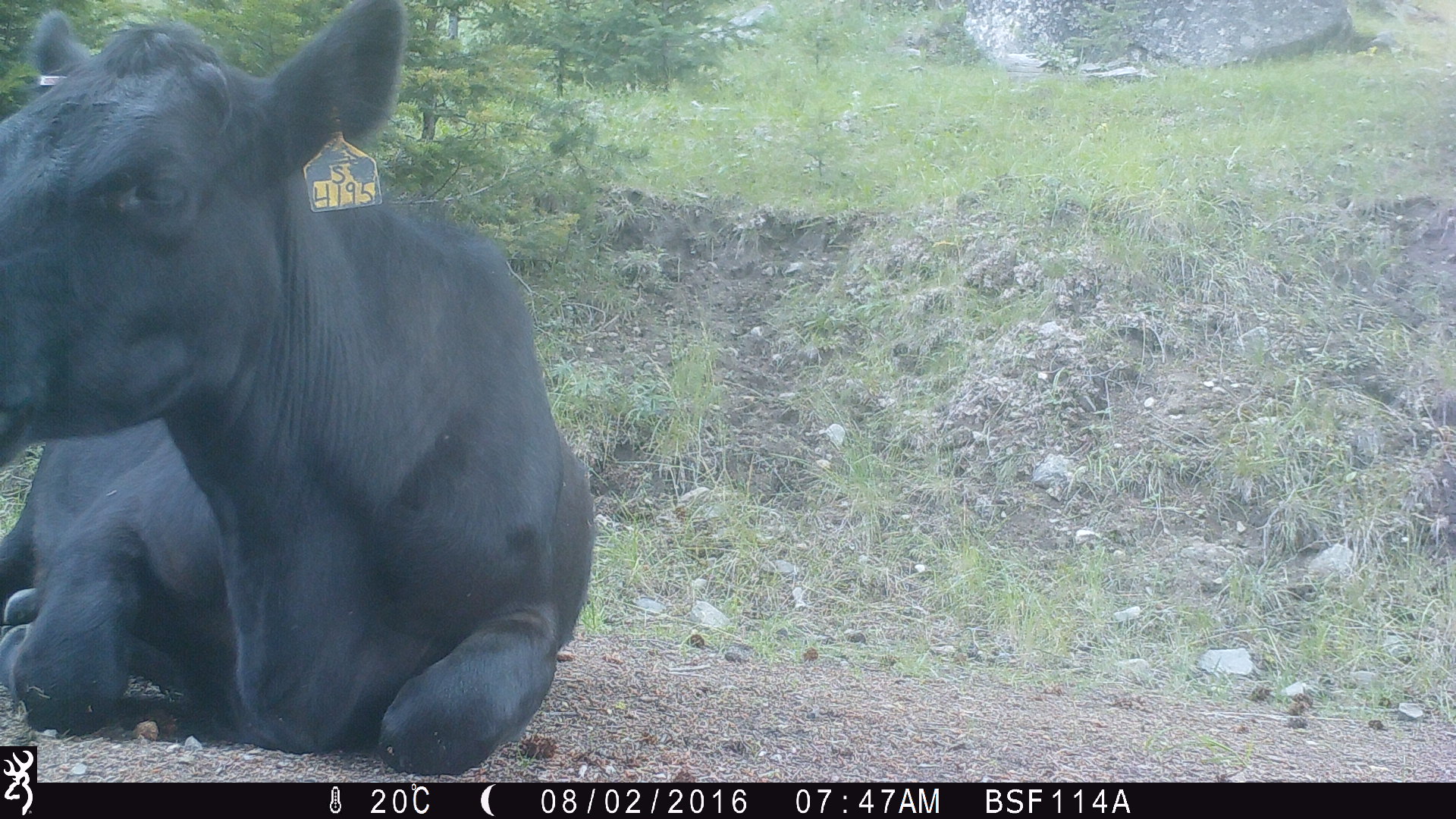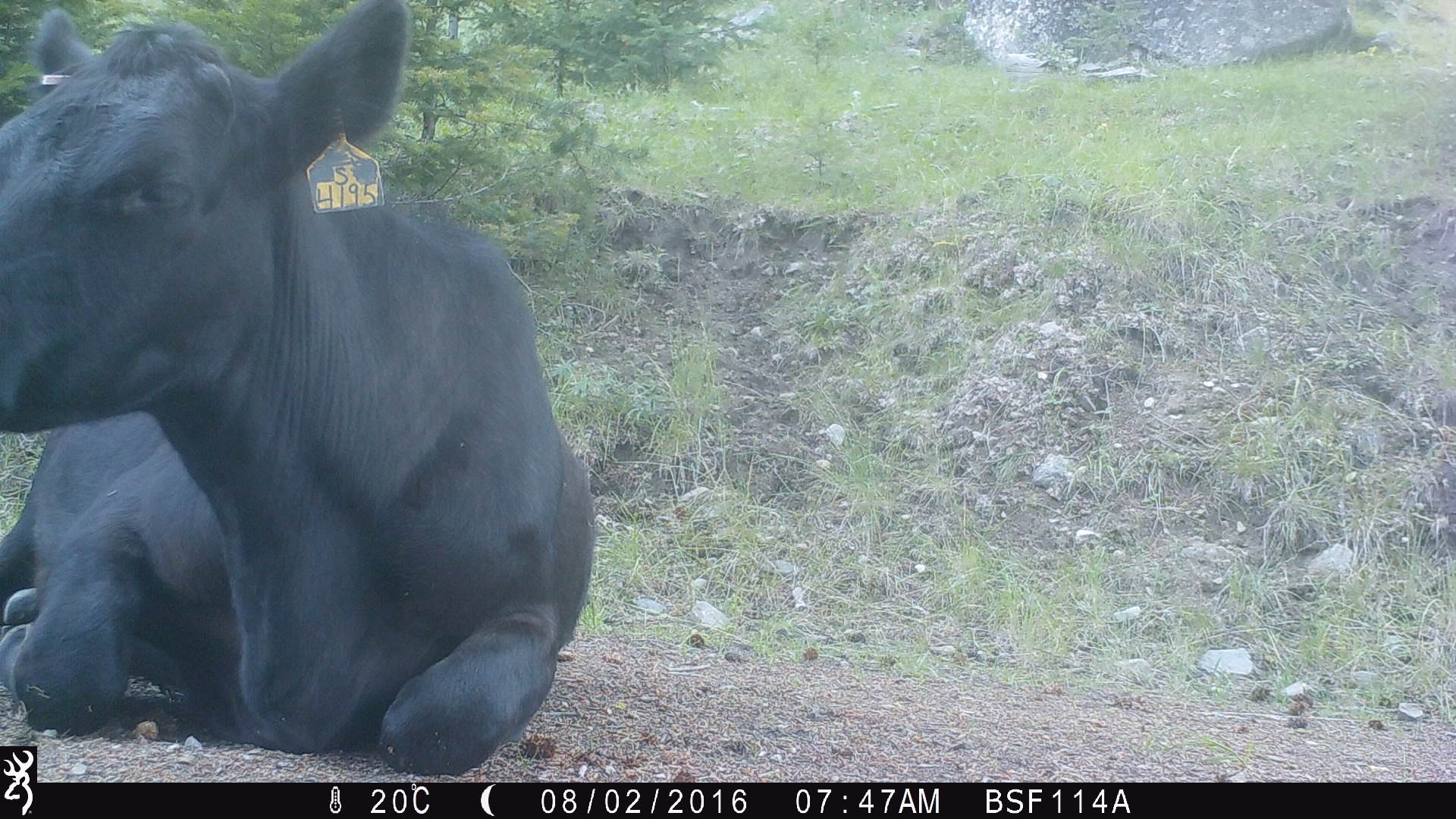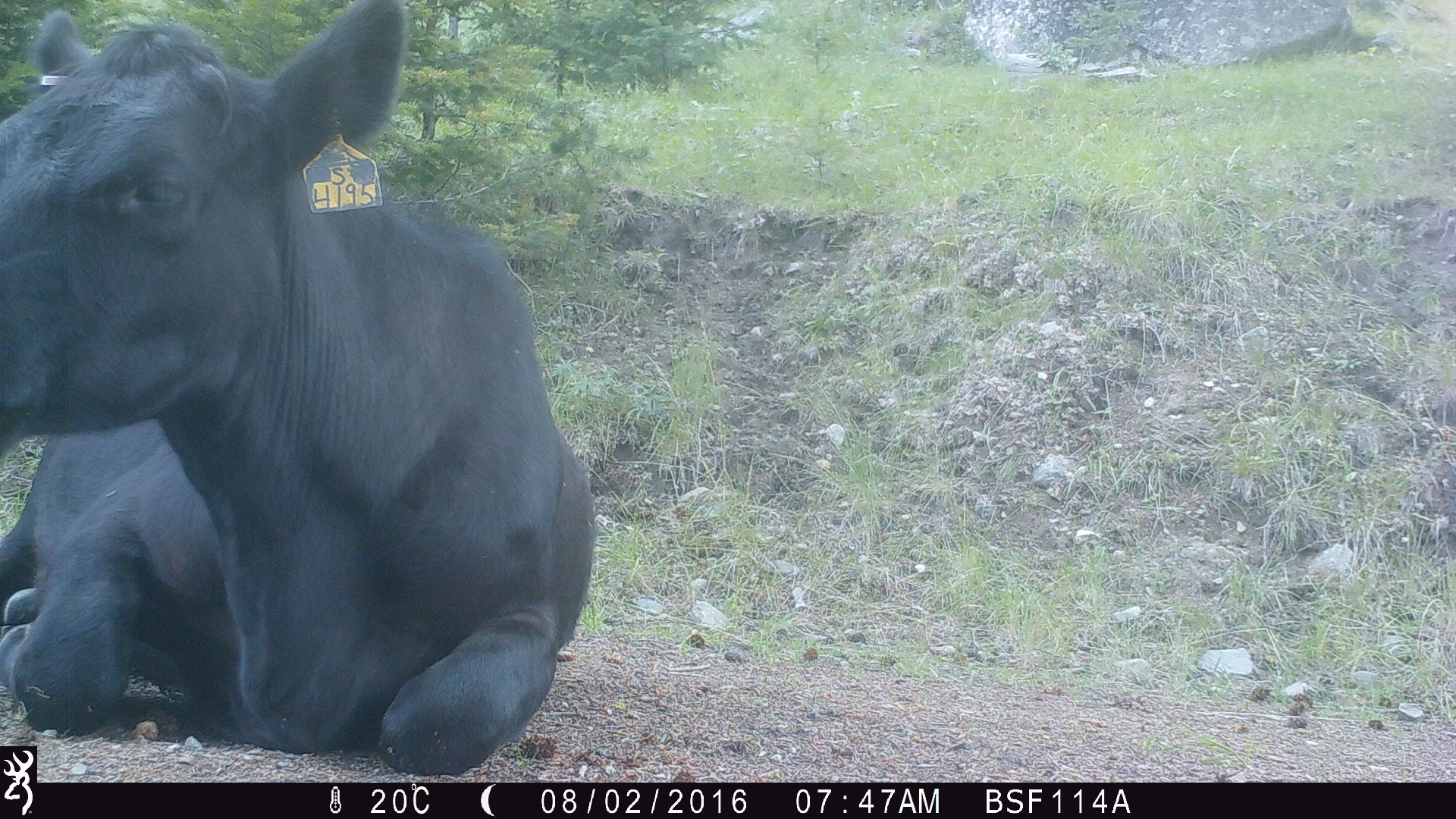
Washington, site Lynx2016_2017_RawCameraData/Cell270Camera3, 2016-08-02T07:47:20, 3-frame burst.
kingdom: Animalia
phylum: Chordata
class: Mammalia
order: Artiodactyla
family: Bovidae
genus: Bos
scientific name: Bos taurus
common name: domestic cattle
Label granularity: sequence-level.